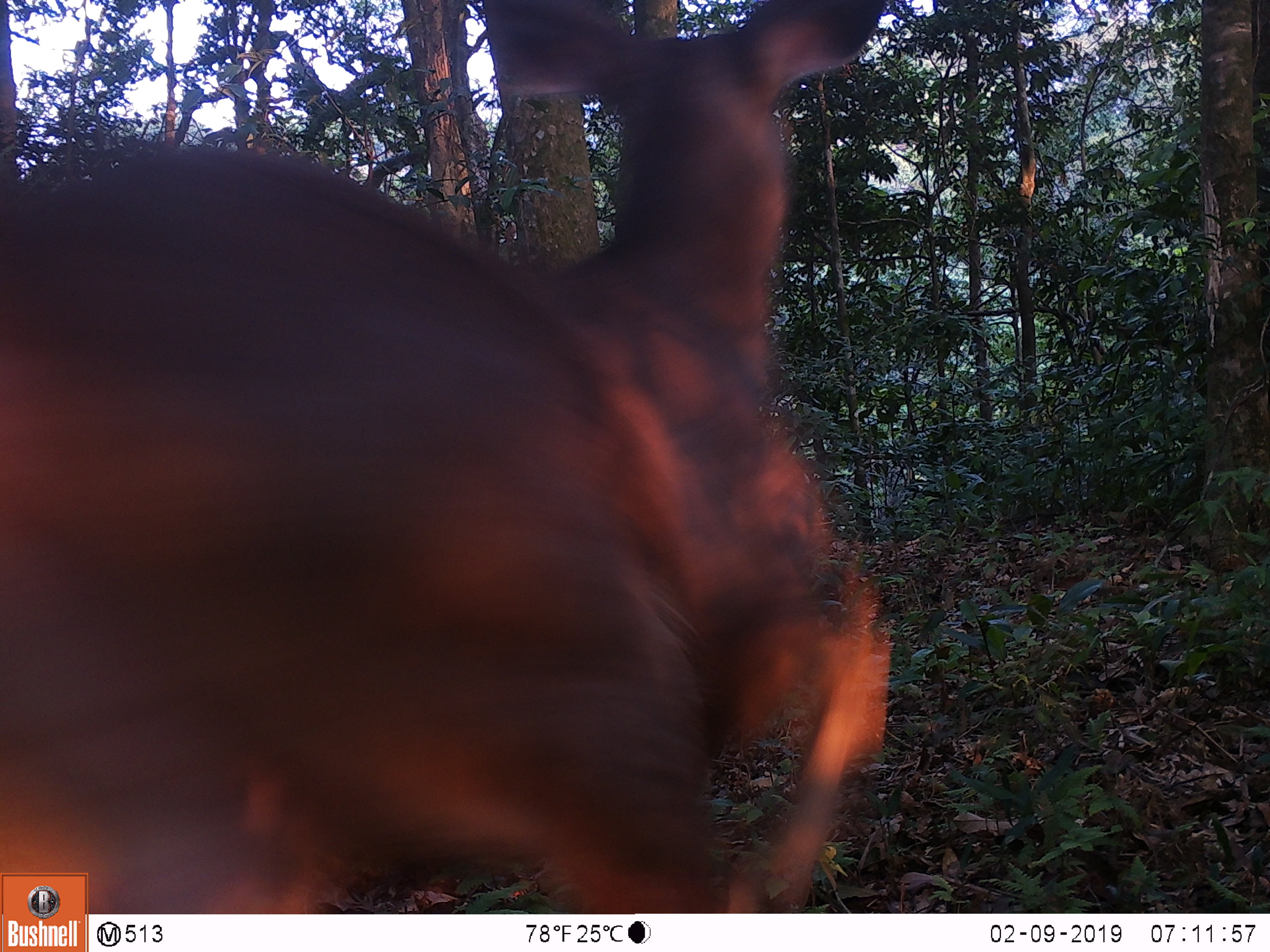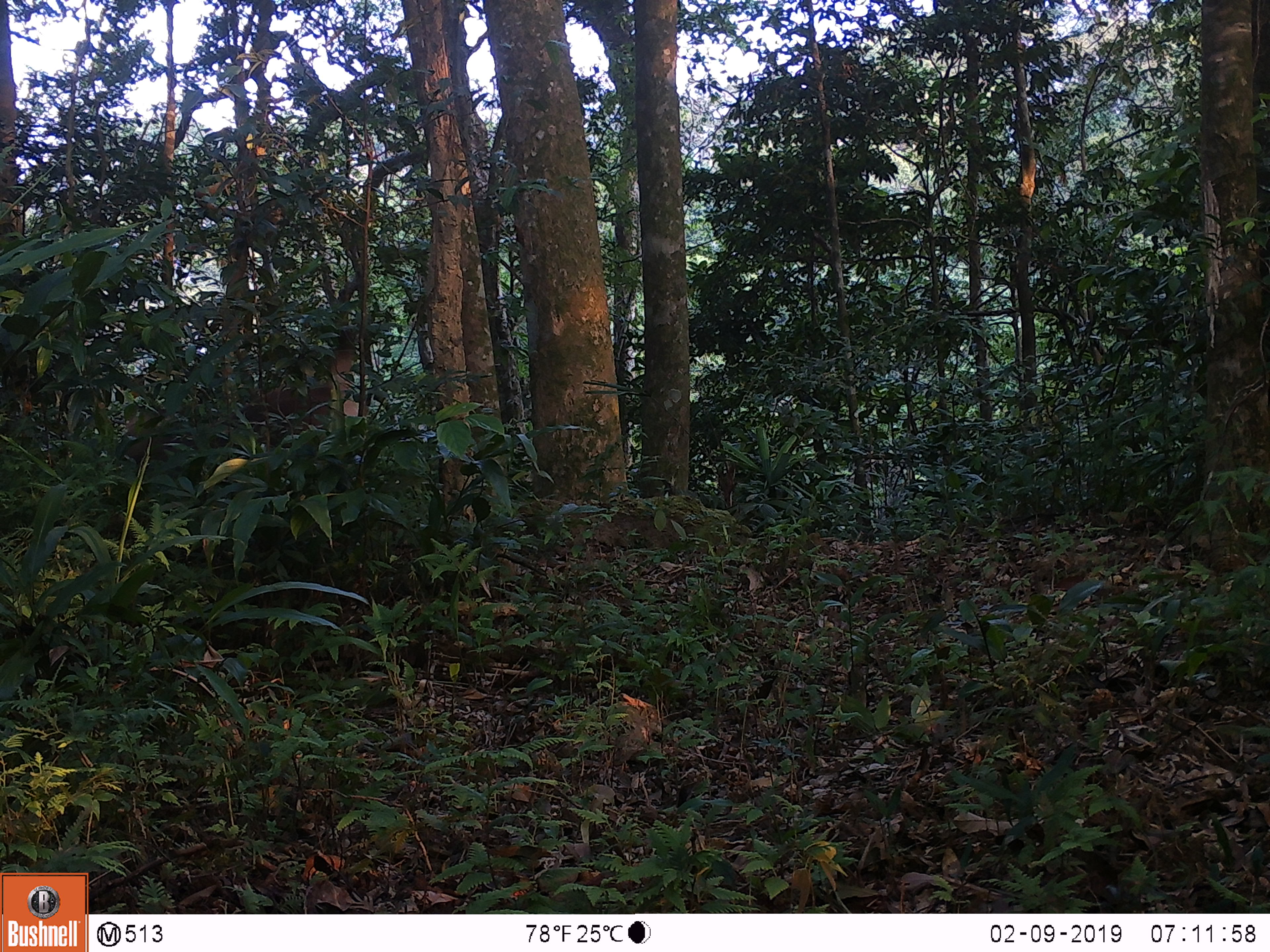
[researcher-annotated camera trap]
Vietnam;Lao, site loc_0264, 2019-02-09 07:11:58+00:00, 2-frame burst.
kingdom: Animalia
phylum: Chordata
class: Mammalia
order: Artiodactyla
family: Cervidae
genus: Rusa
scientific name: Rusa unicolor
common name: sambar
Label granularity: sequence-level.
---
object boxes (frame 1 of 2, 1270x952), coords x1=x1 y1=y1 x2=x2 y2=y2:
sambar: x1=0 y1=0 x2=892 y2=914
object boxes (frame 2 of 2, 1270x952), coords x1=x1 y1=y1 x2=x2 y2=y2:
sambar: x1=122 y1=326 x2=360 y2=470